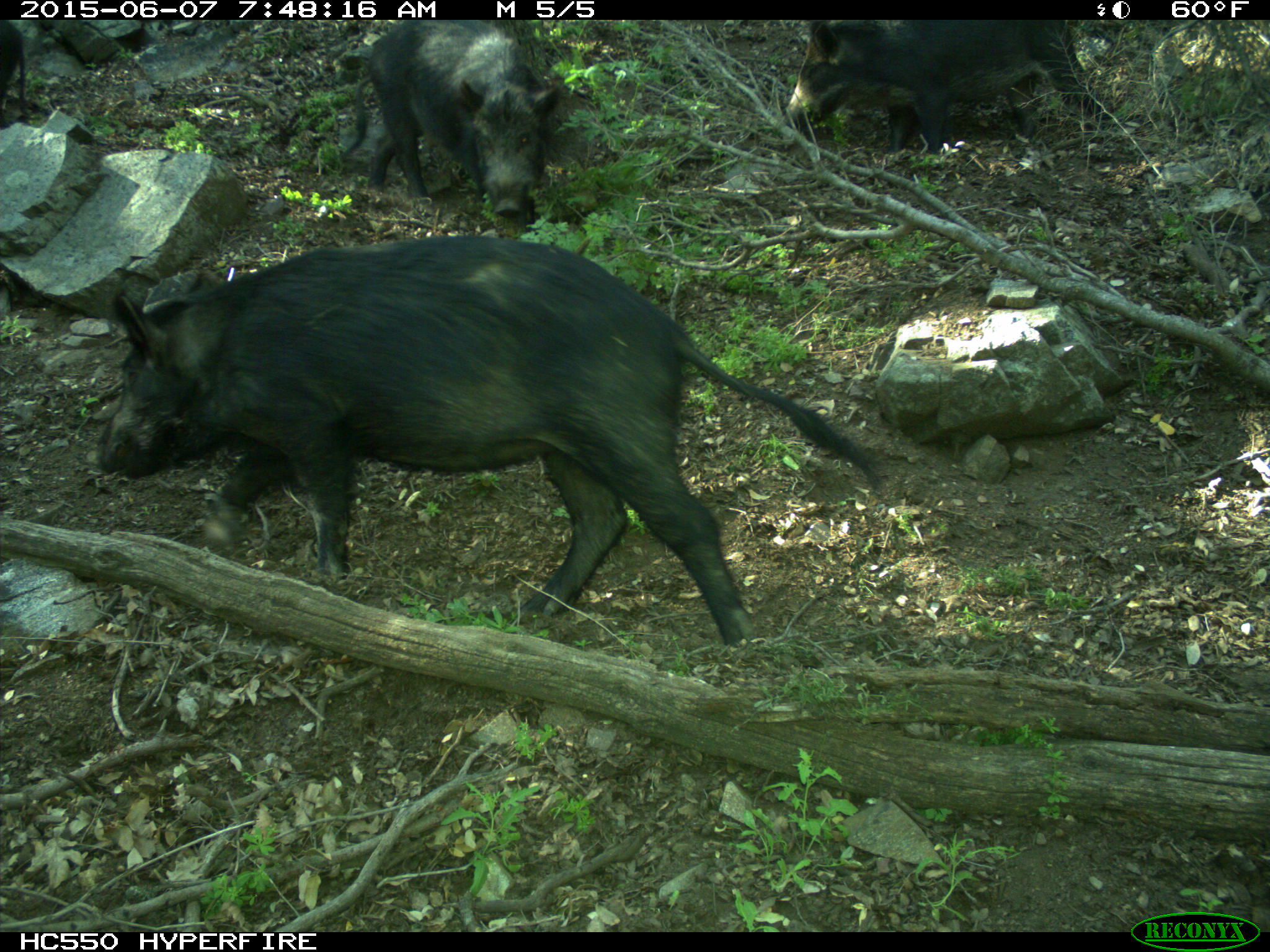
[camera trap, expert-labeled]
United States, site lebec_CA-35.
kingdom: Animalia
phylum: Chordata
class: Mammalia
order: Artiodactyla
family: Suidae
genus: Sus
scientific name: Sus scrofa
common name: wild boar